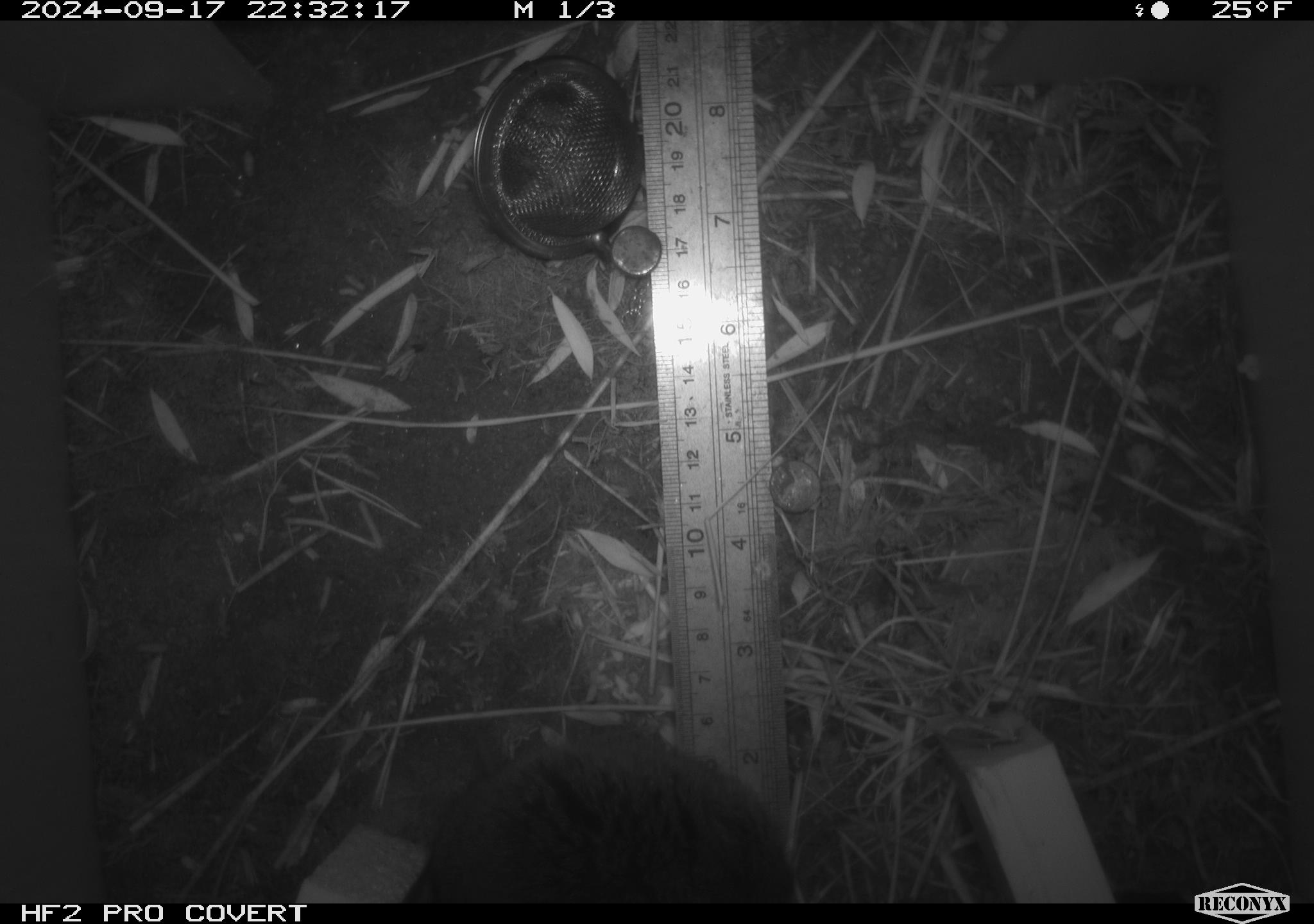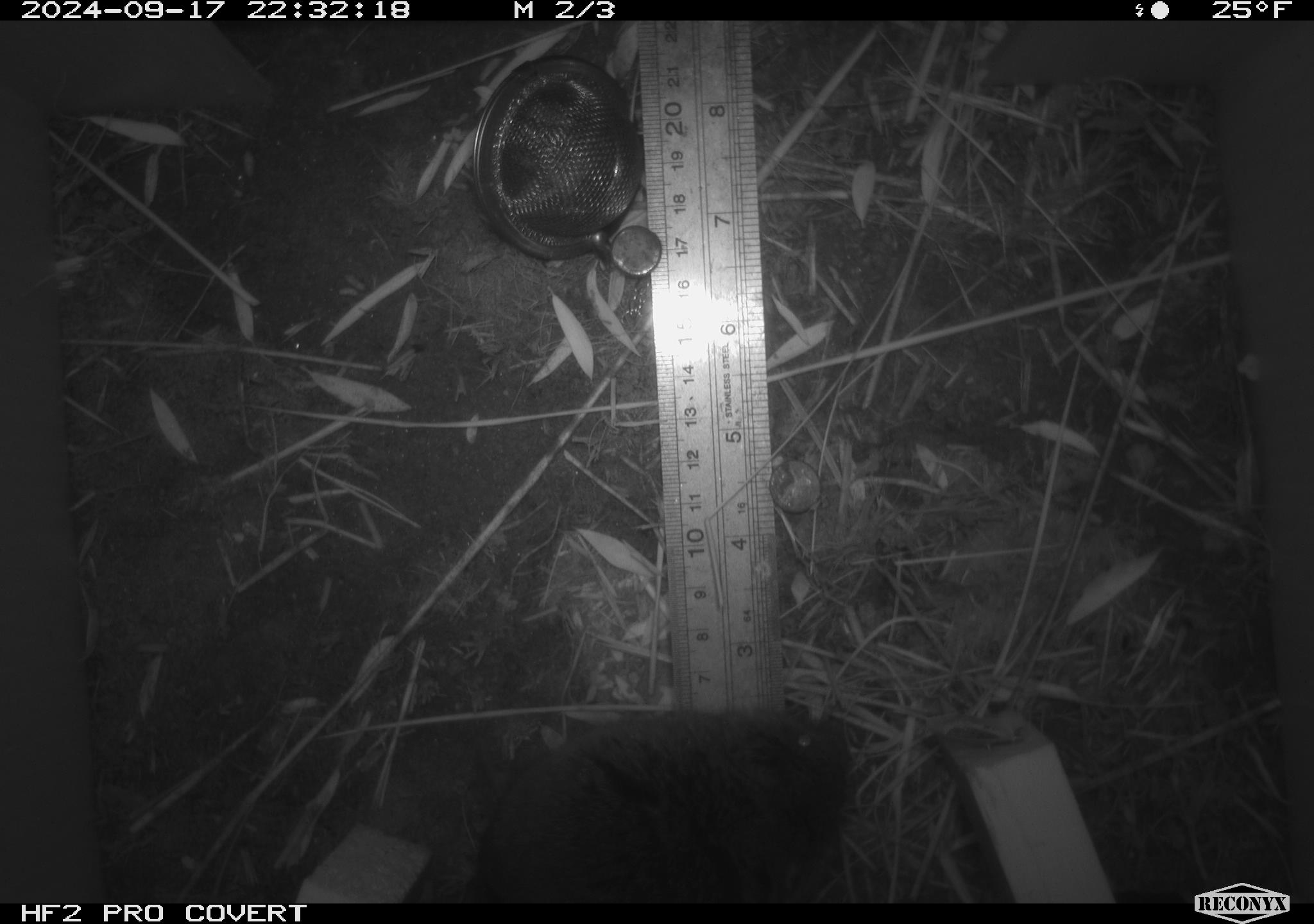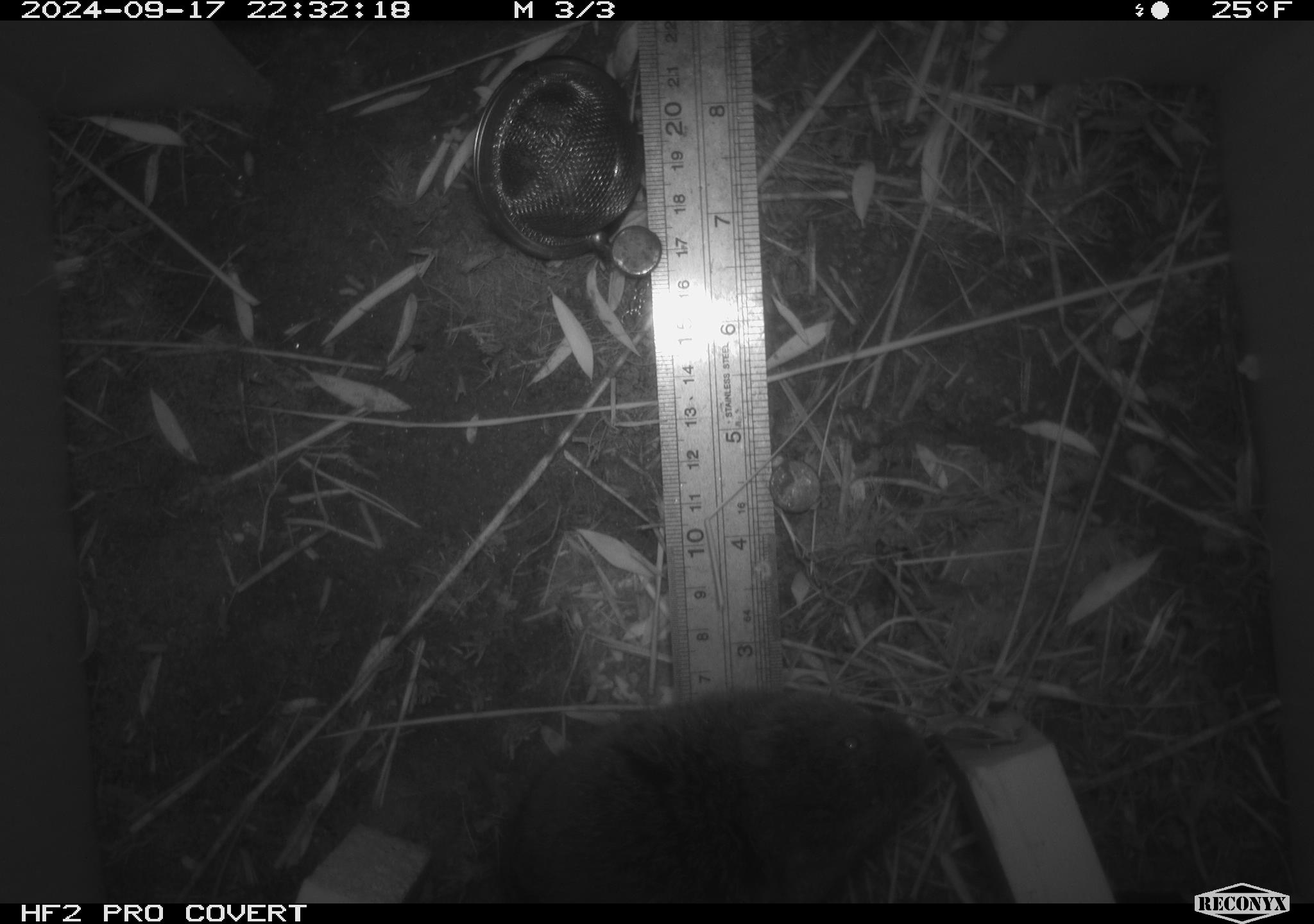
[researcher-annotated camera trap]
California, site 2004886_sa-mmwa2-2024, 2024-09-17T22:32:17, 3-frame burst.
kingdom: Animalia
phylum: Chordata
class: Mammalia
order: Rodentia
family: Cricetidae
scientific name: Arvicolinae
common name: voles, lemmings, and muskrats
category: arvicolinae subfamily